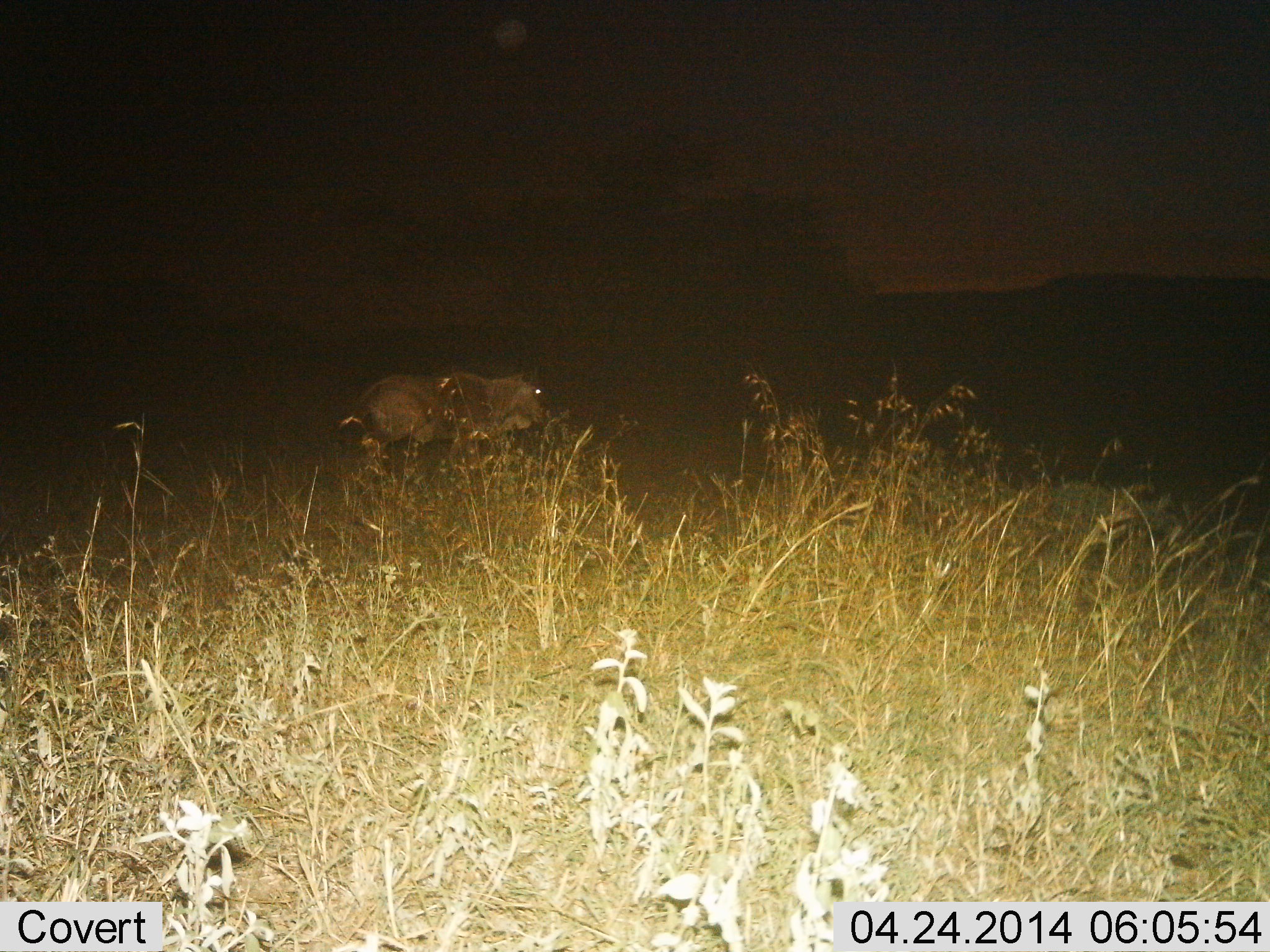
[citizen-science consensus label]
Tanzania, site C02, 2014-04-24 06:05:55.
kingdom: Animalia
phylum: Chordata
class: Mammalia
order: Artiodactyla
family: Bovidae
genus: Connochaetes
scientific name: Connochaetes taurinus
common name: blue wildebeest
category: wildebeest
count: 1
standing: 10%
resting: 0%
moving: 90%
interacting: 0%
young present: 0%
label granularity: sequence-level